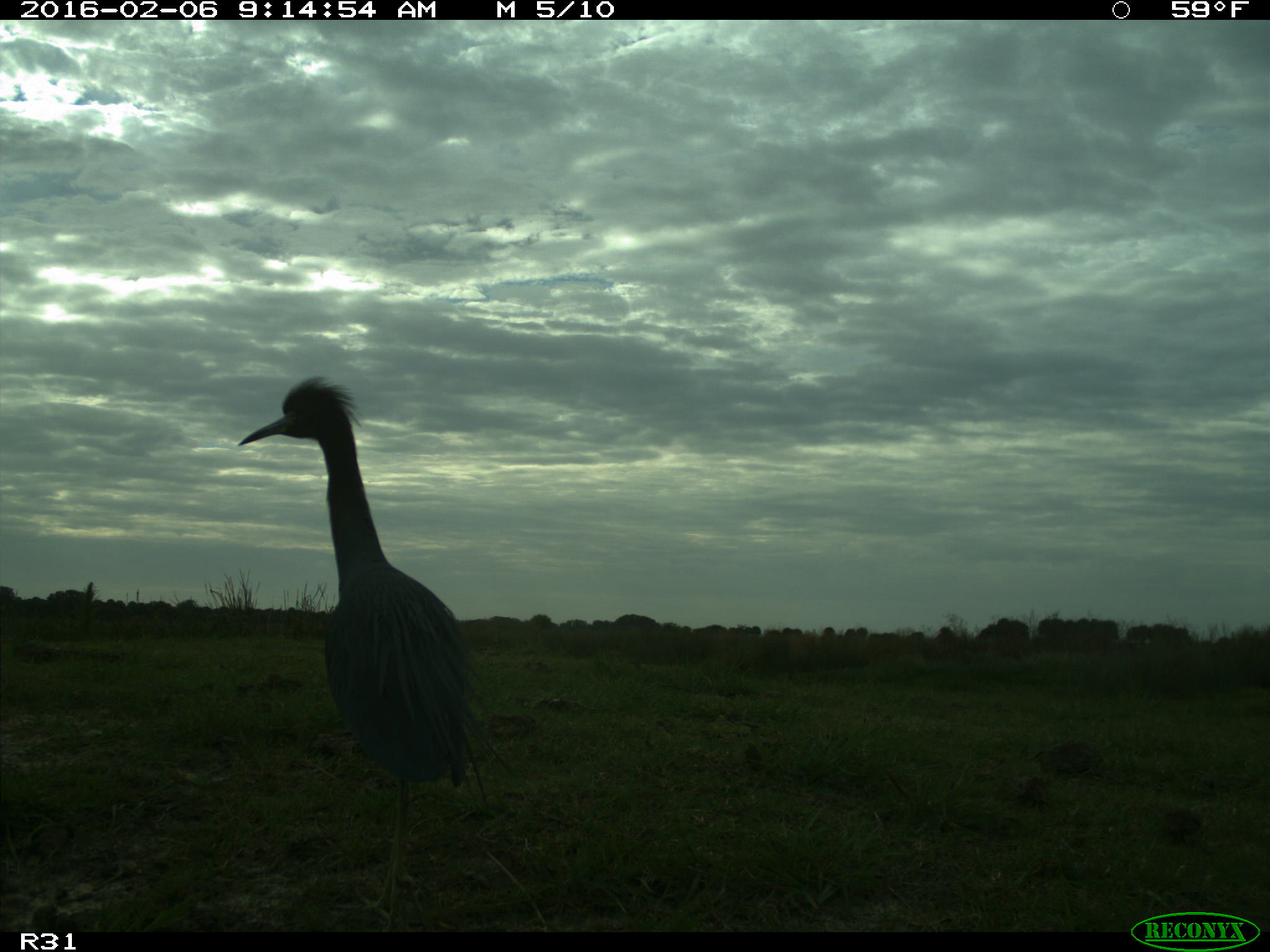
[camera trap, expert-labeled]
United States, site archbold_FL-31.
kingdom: Animalia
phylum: Chordata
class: Aves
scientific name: Aves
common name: birds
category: unidentified bird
Unidentified bird (birds) (Aves).